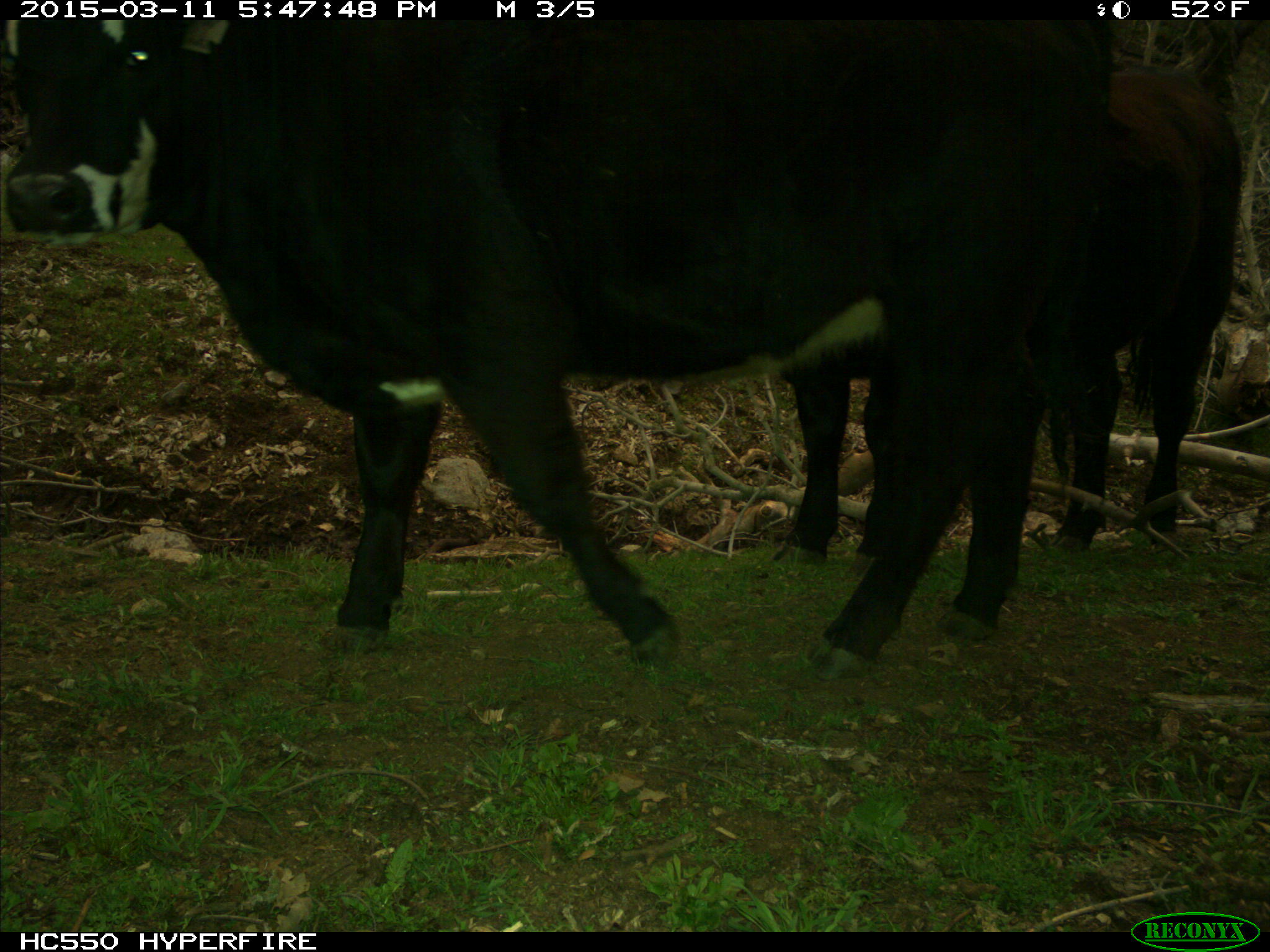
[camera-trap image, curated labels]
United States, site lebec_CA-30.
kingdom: Animalia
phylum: Chordata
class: Mammalia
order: Artiodactyla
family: Bovidae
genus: Bos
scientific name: Bos taurus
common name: domestic cow